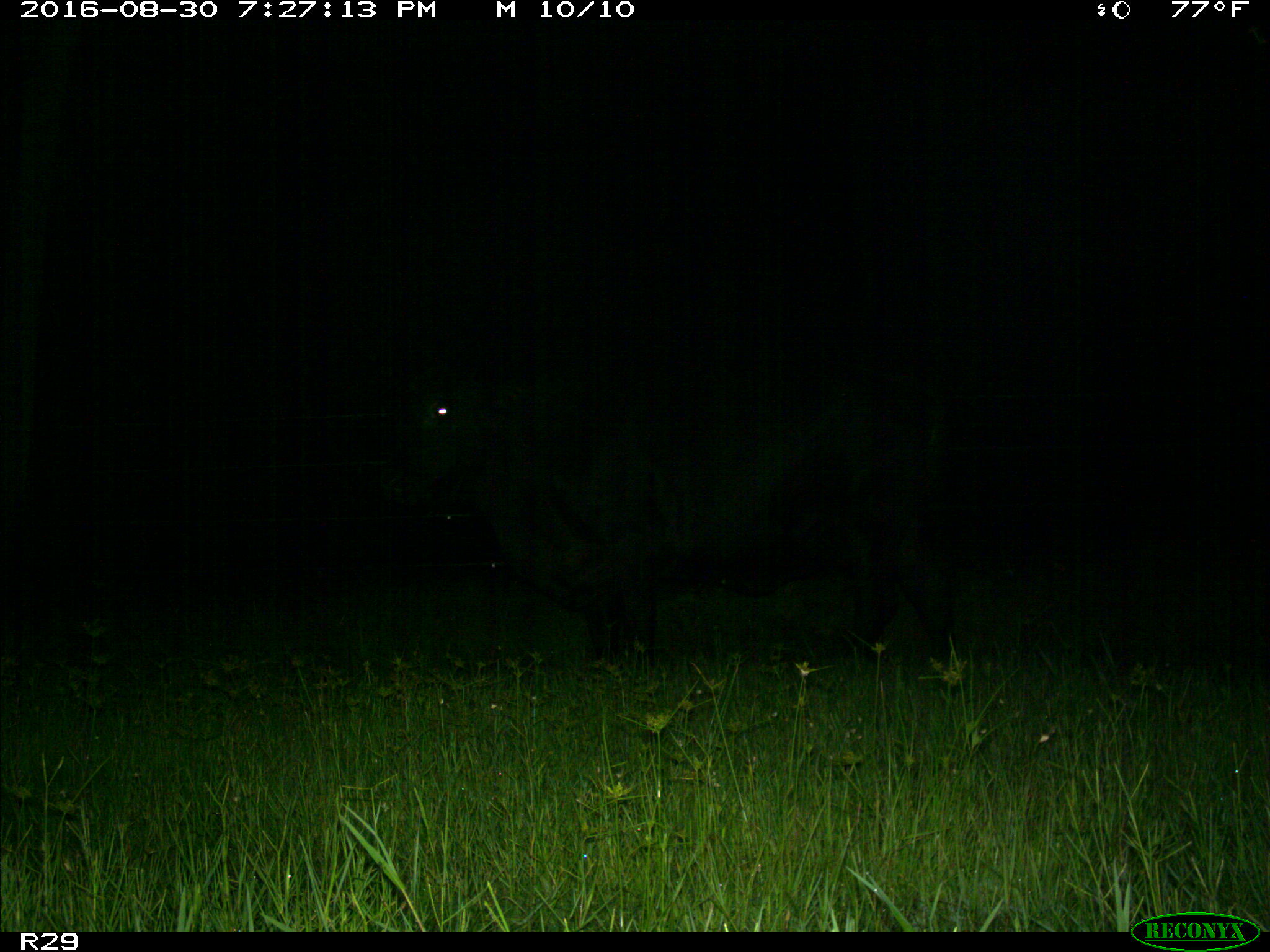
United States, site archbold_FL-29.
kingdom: Animalia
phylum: Chordata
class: Mammalia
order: Artiodactyla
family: Bovidae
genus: Bos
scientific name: Bos taurus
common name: domestic cow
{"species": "Bos taurus (domestic cow)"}